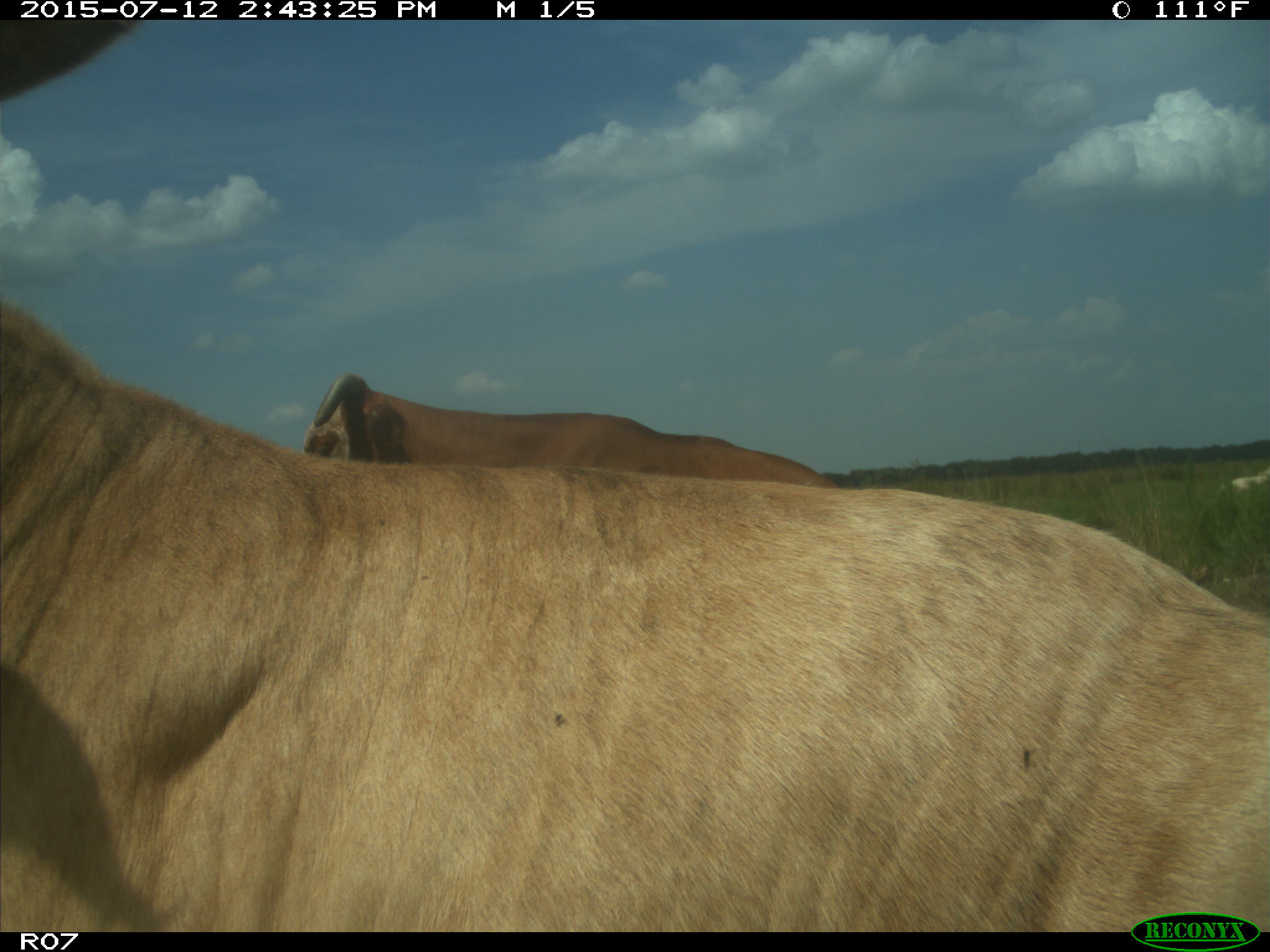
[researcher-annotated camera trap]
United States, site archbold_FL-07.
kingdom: Animalia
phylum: Chordata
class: Mammalia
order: Artiodactyla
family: Bovidae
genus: Bos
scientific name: Bos taurus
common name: domestic cow